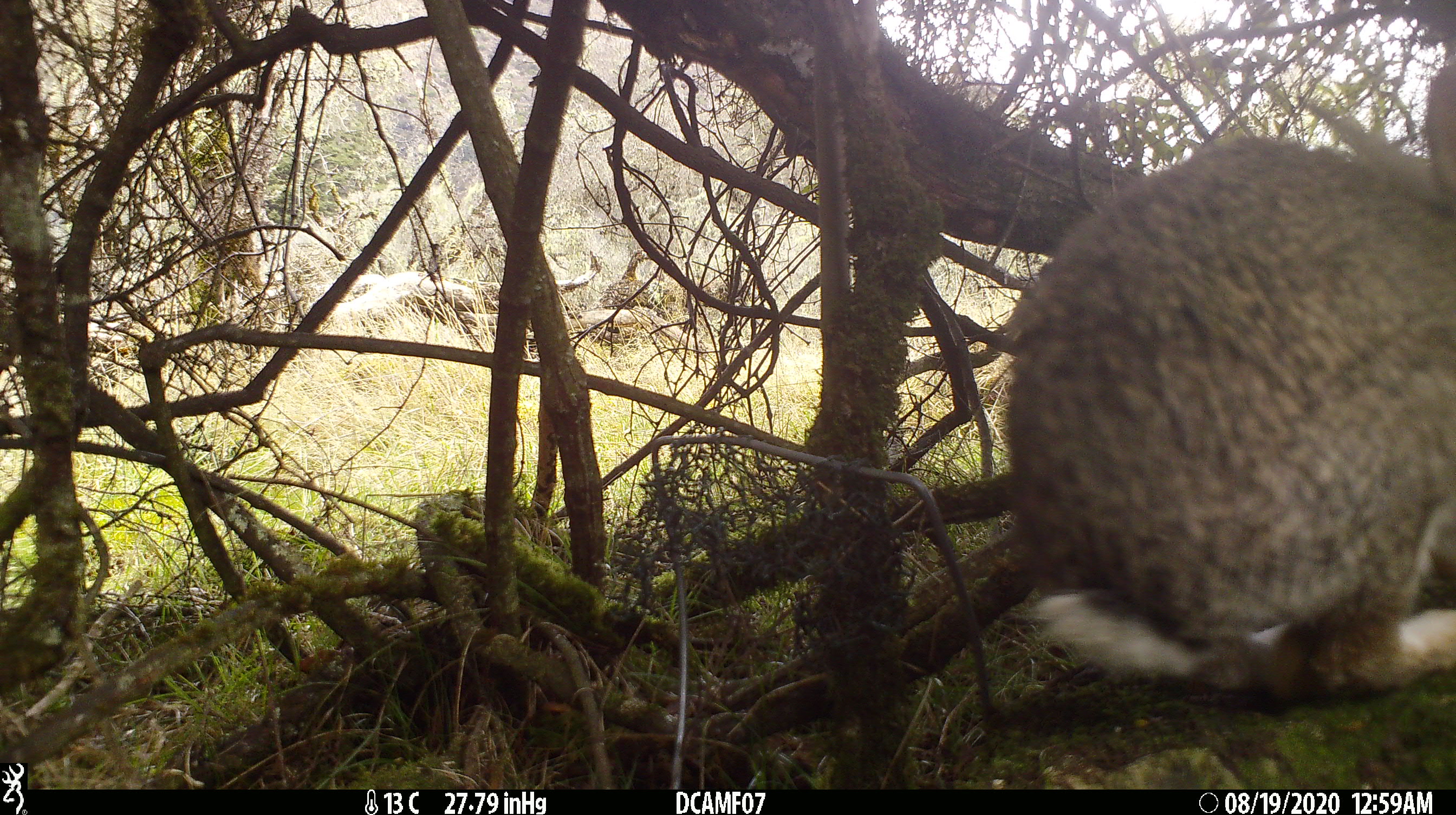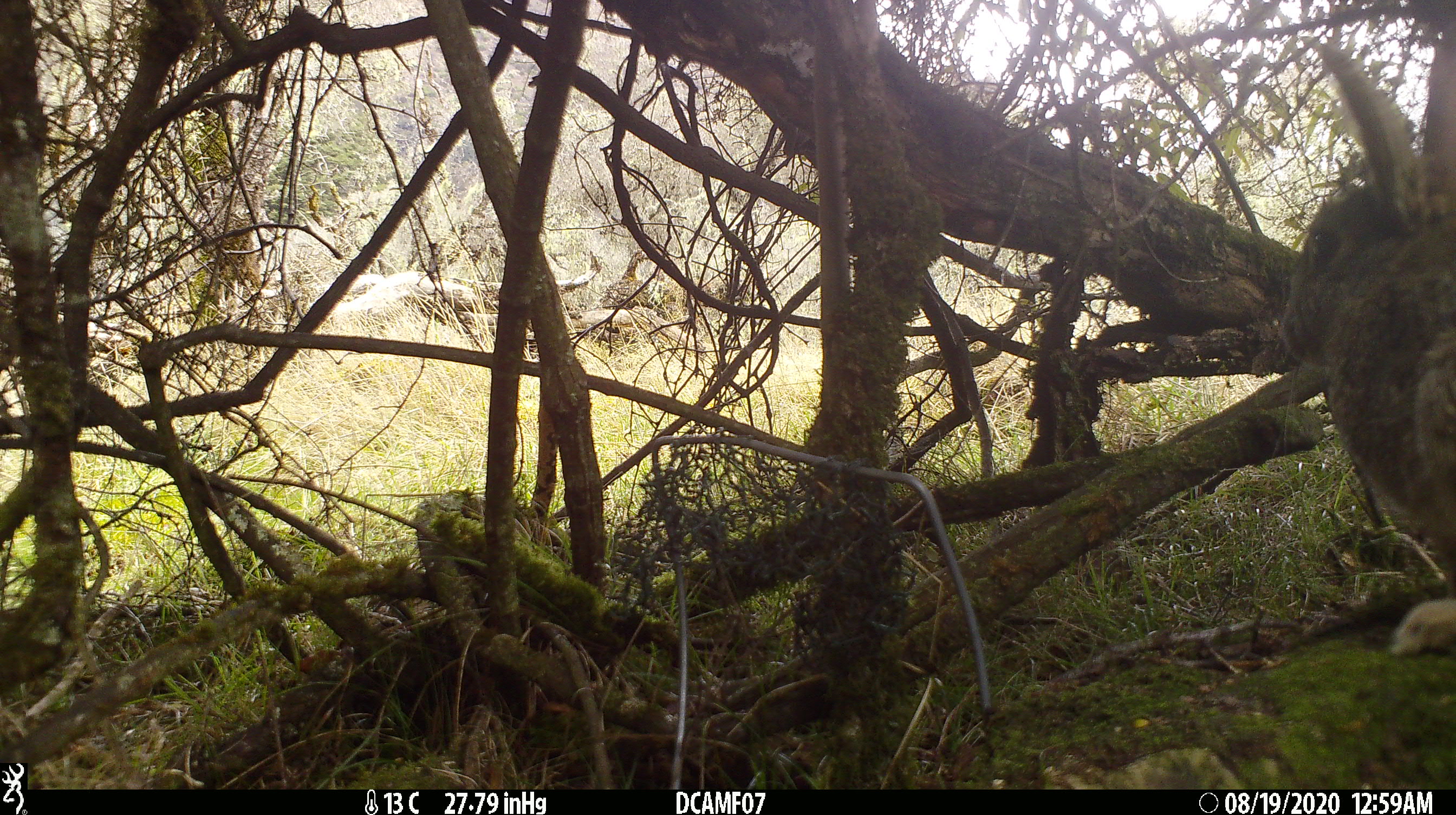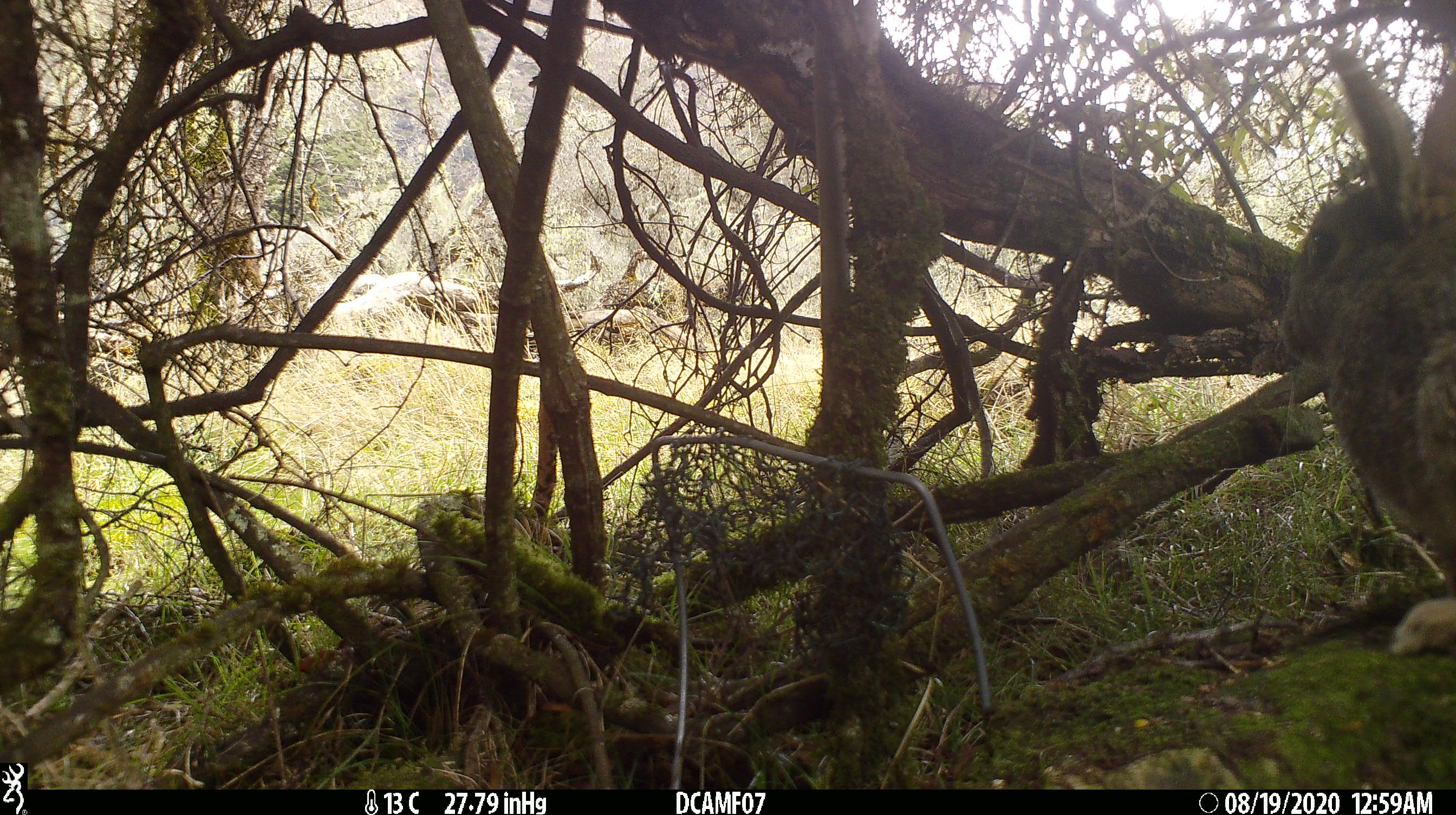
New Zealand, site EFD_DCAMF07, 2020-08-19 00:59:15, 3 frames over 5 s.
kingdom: Animalia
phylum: Chordata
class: Mammalia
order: Lagomorpha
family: Leporidae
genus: Oryctolagus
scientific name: Oryctolagus cuniculus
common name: european rabbit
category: rabbit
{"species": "rabbit (european rabbit) (Oryctolagus cuniculus)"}